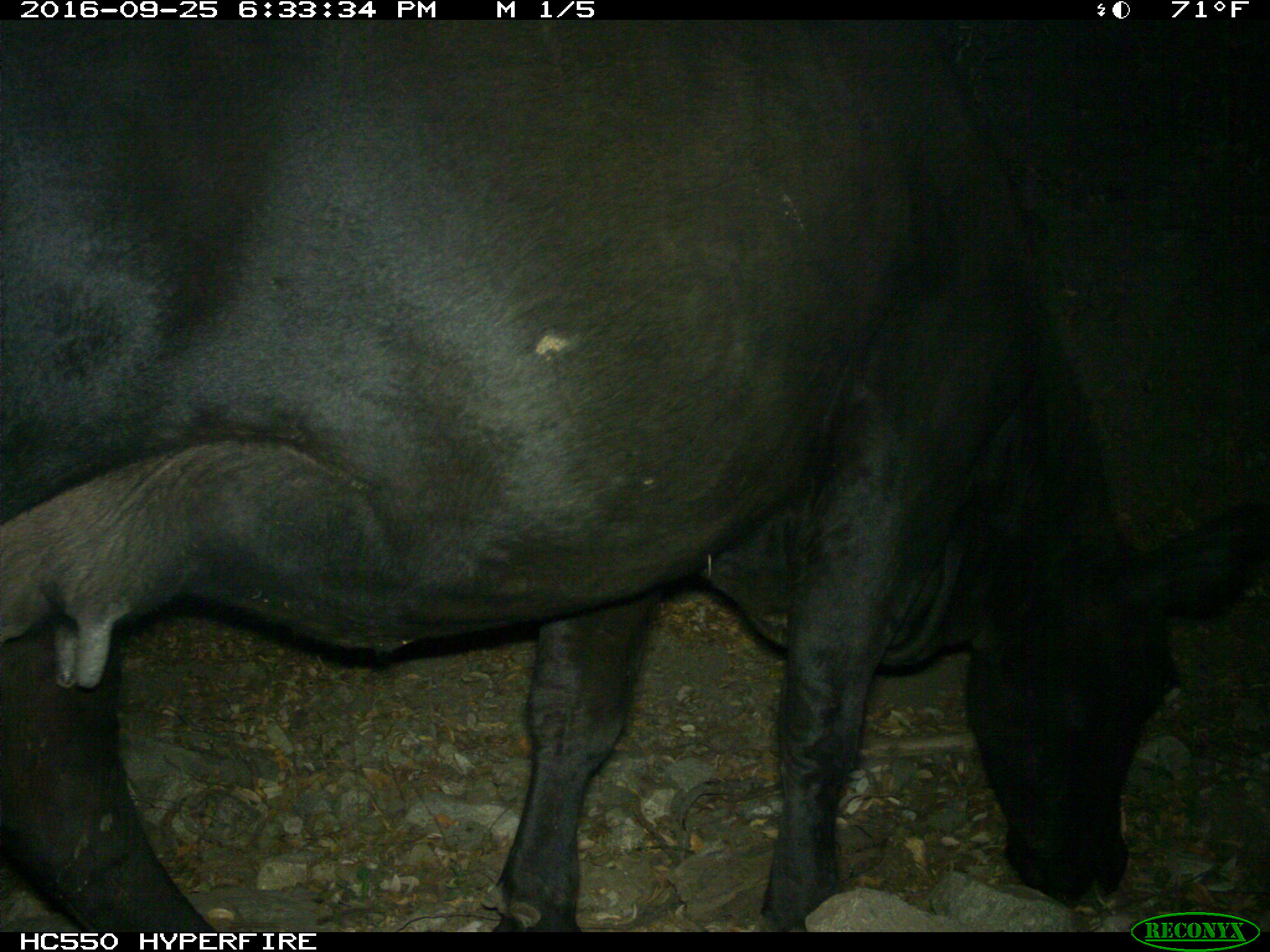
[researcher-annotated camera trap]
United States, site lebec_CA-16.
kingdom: Animalia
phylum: Chordata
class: Mammalia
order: Artiodactyla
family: Bovidae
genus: Bos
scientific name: Bos taurus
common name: domestic cow